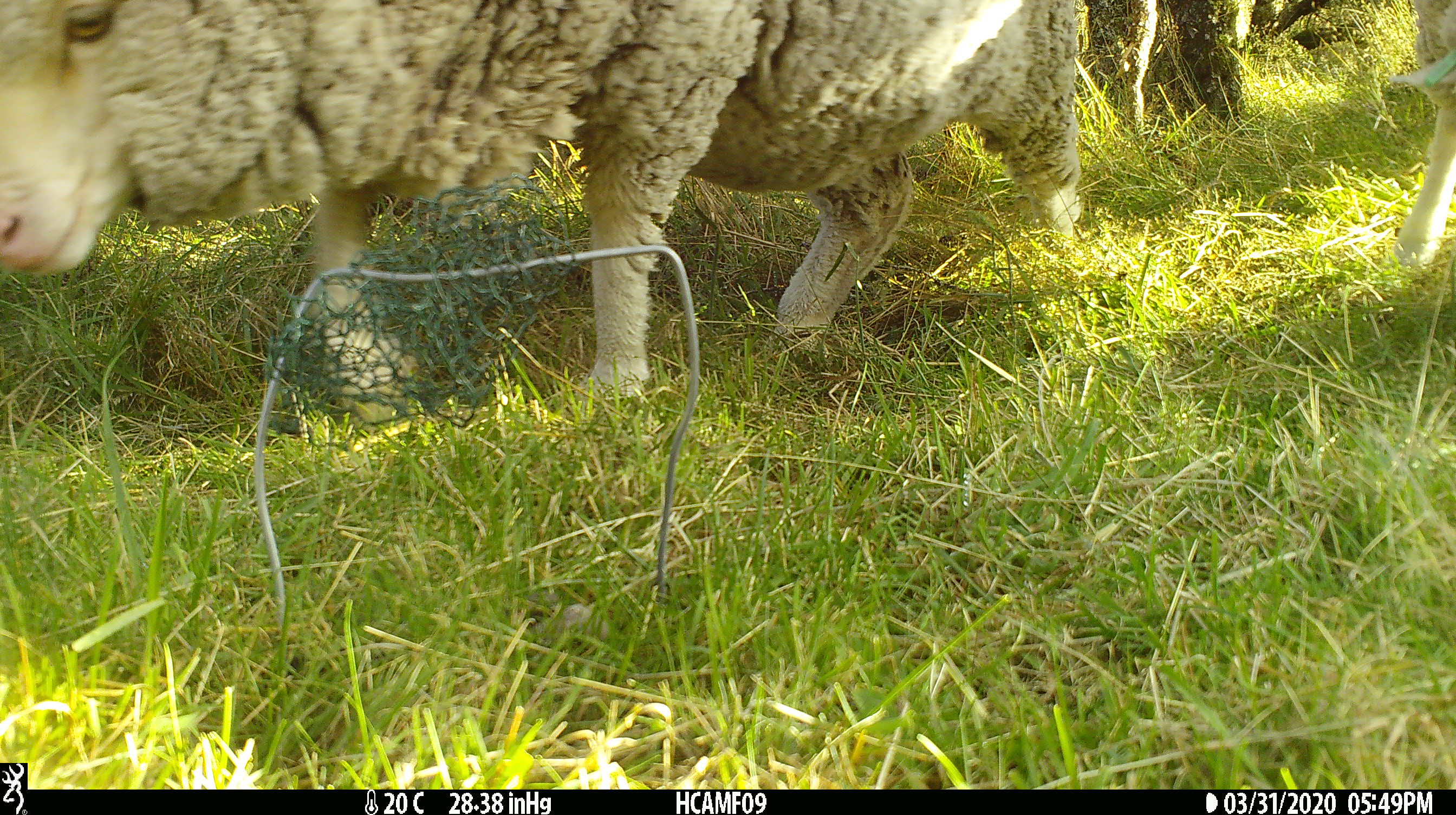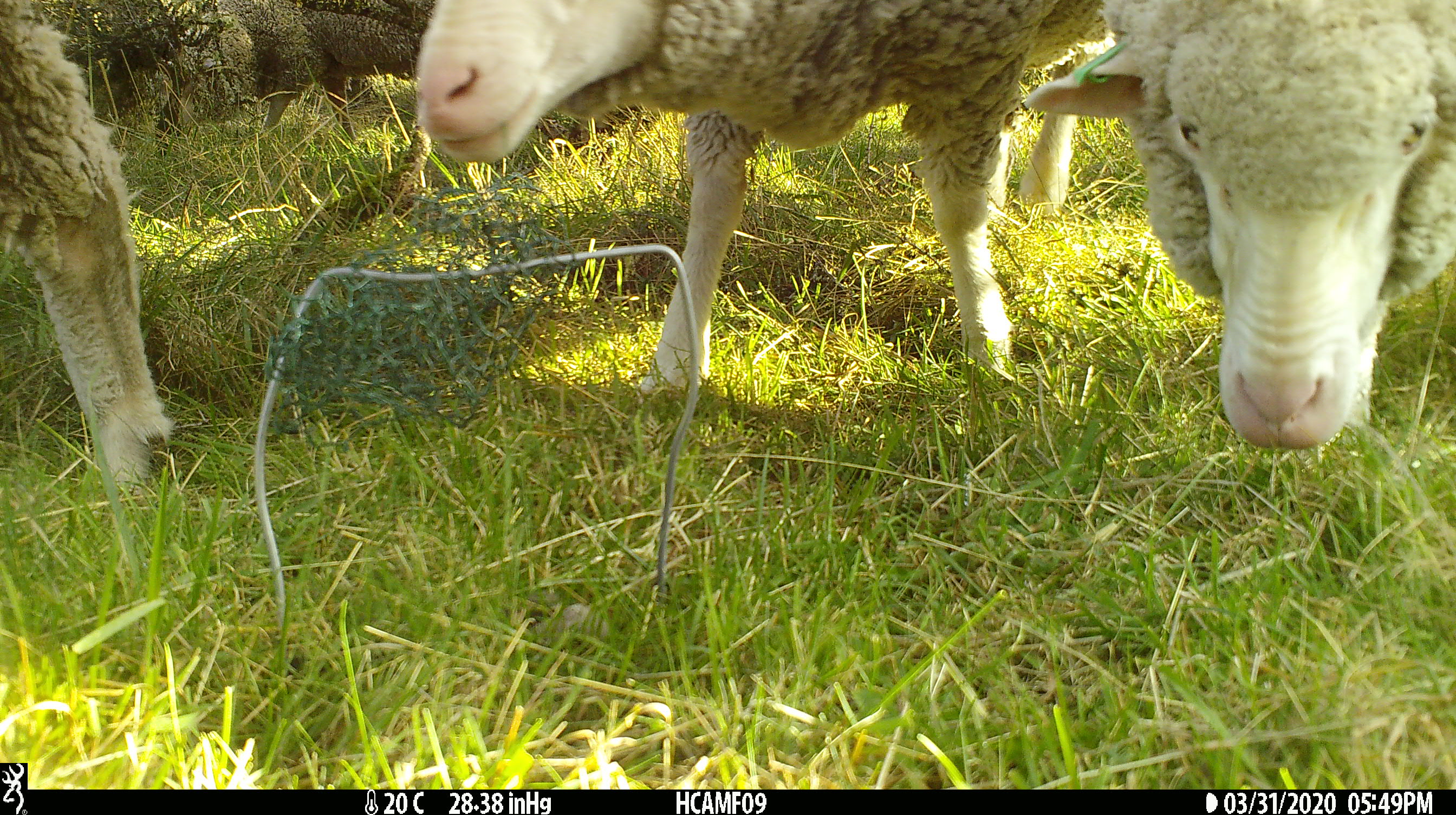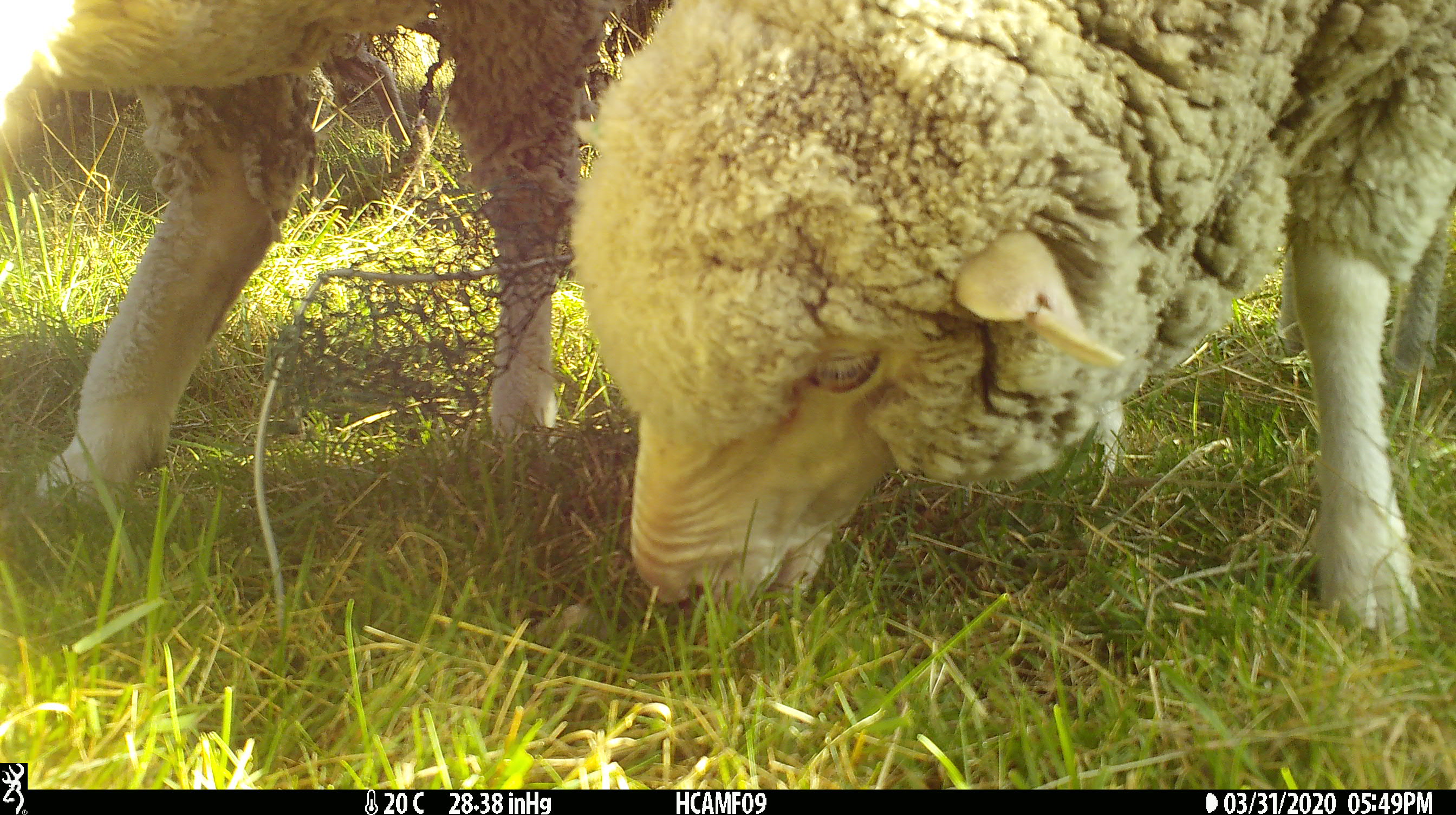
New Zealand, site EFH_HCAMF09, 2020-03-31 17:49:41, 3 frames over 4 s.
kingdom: Animalia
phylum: Chordata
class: Mammalia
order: Artiodactyla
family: Bovidae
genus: Ovis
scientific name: Ovis aries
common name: domestic sheep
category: sheep